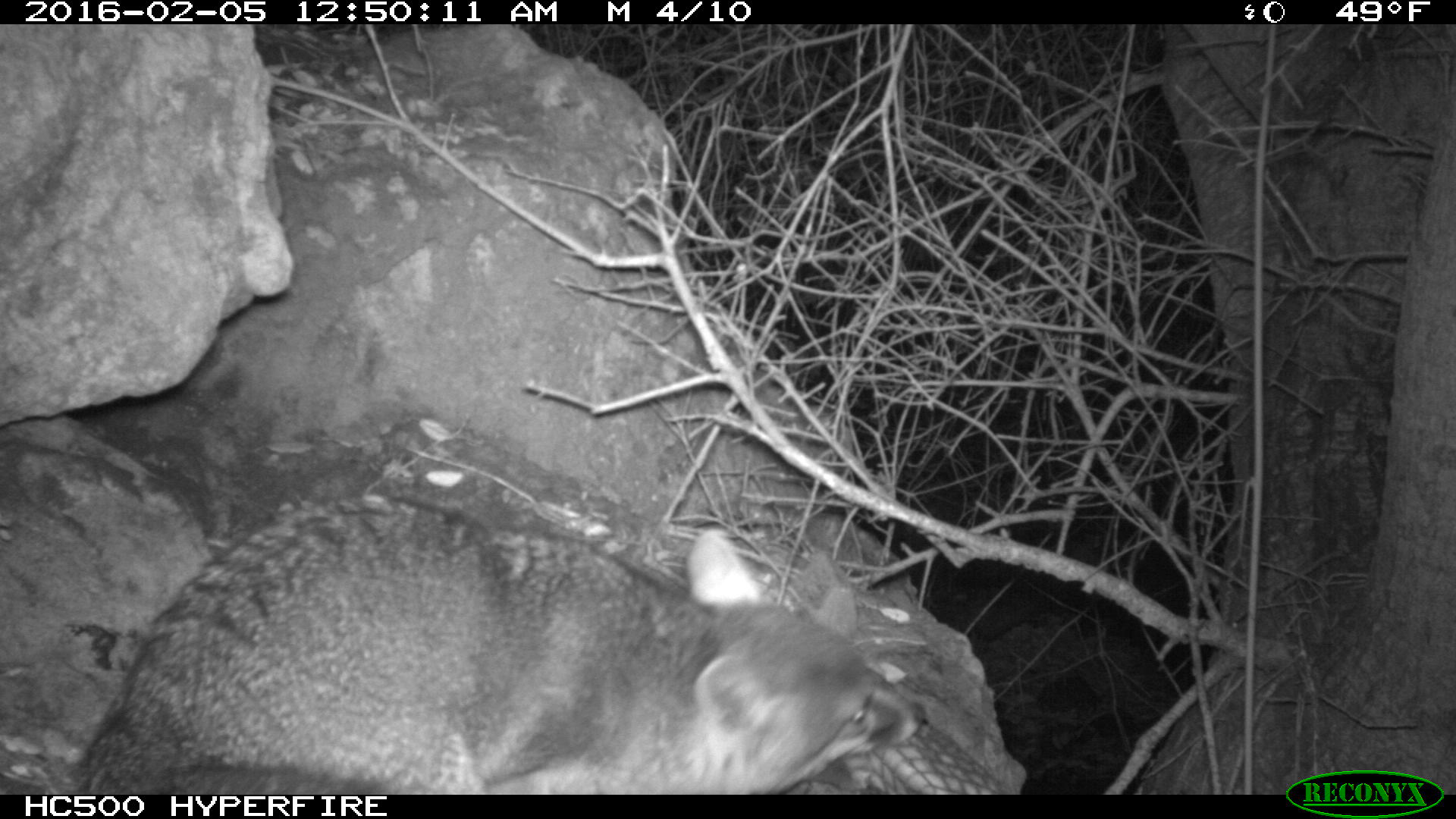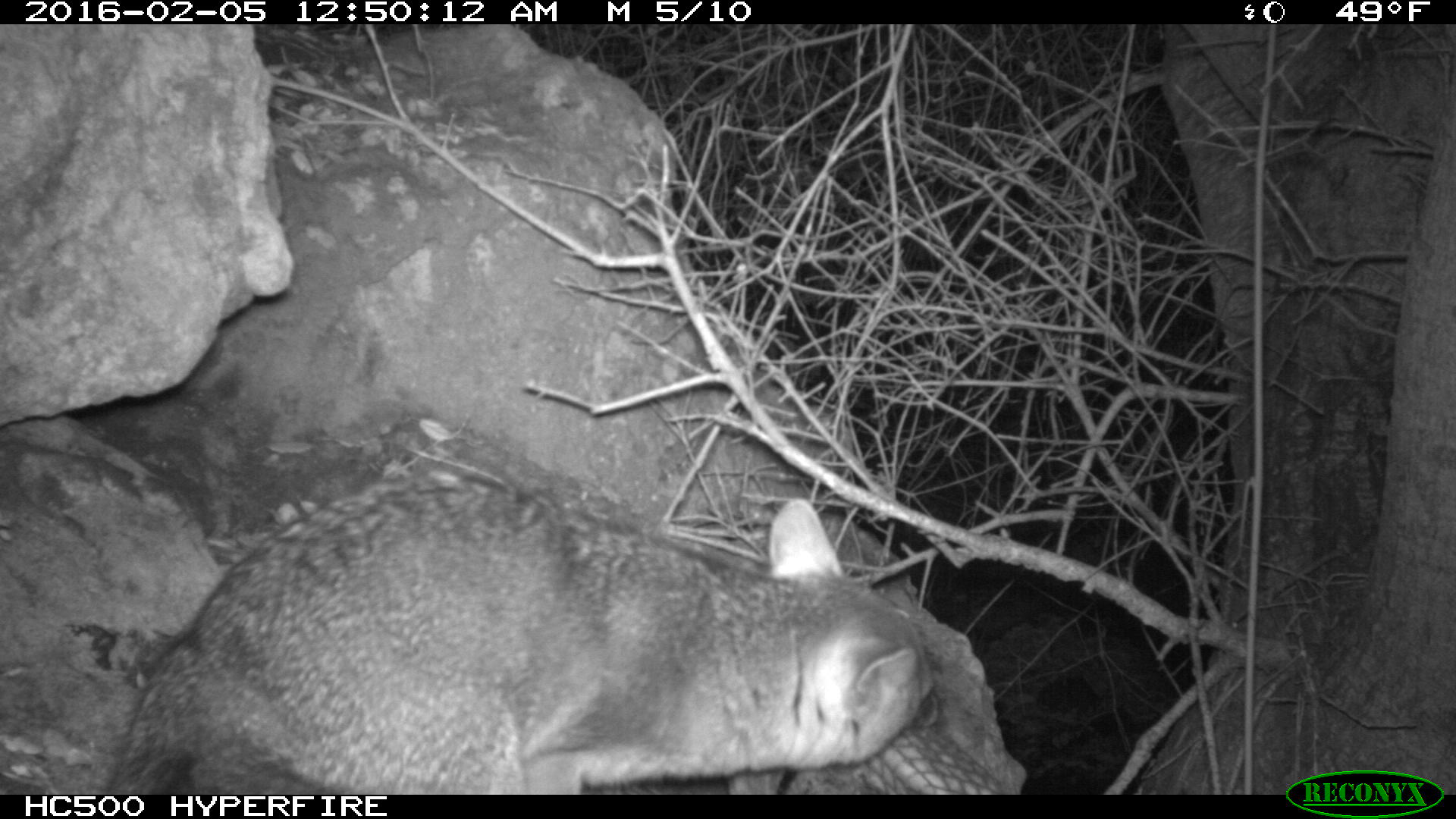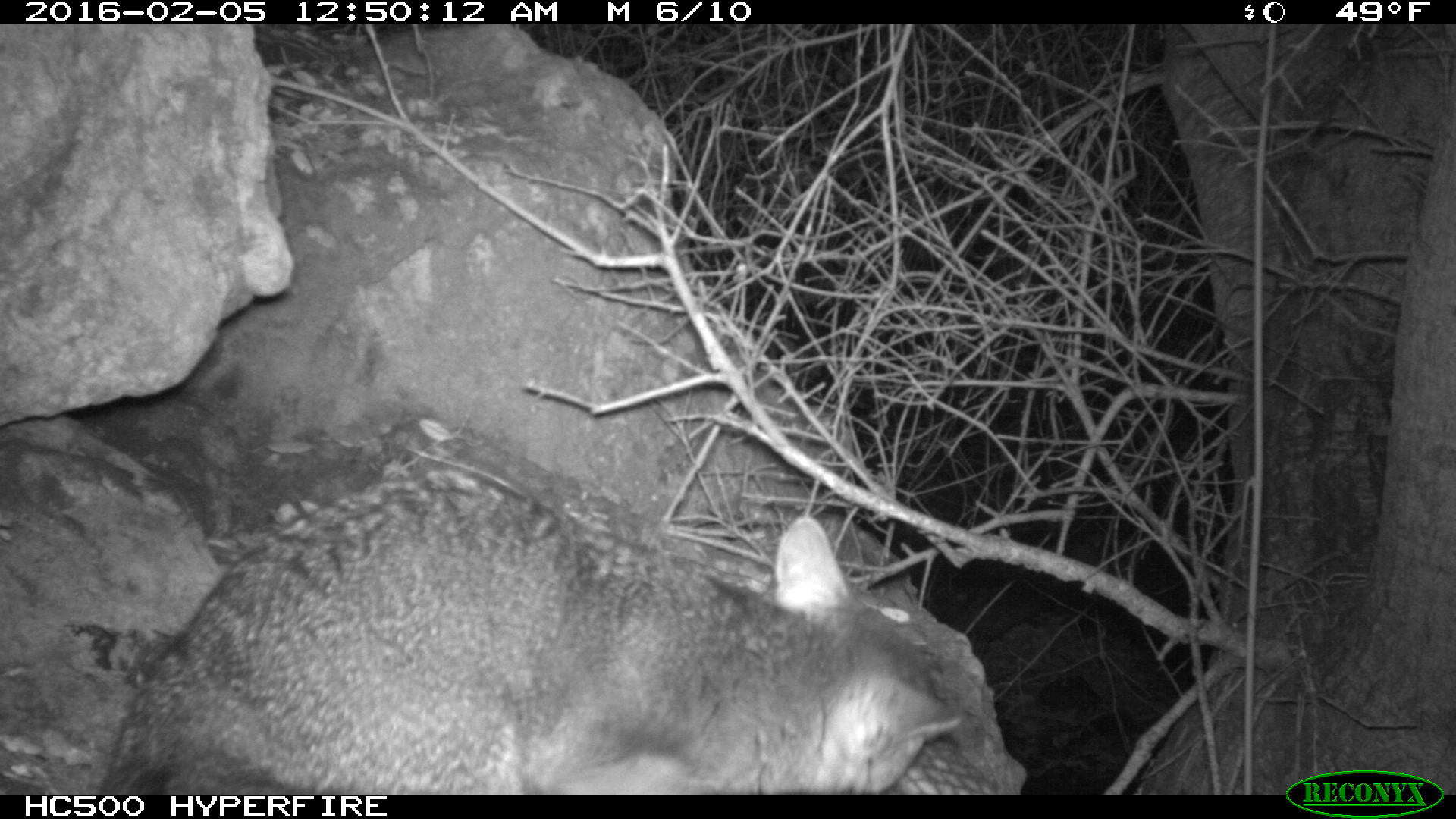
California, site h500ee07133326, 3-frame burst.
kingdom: Animalia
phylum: Chordata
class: Mammalia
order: Carnivora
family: Canidae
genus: Urocyon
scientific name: Urocyon littoralis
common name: island fox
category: fox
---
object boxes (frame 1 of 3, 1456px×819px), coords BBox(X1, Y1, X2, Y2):
fox: BBox(68, 493, 929, 793)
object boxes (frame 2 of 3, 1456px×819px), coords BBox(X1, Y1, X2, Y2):
fox: BBox(108, 470, 939, 794)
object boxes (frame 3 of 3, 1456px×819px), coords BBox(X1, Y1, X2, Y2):
fox: BBox(109, 472, 964, 793)